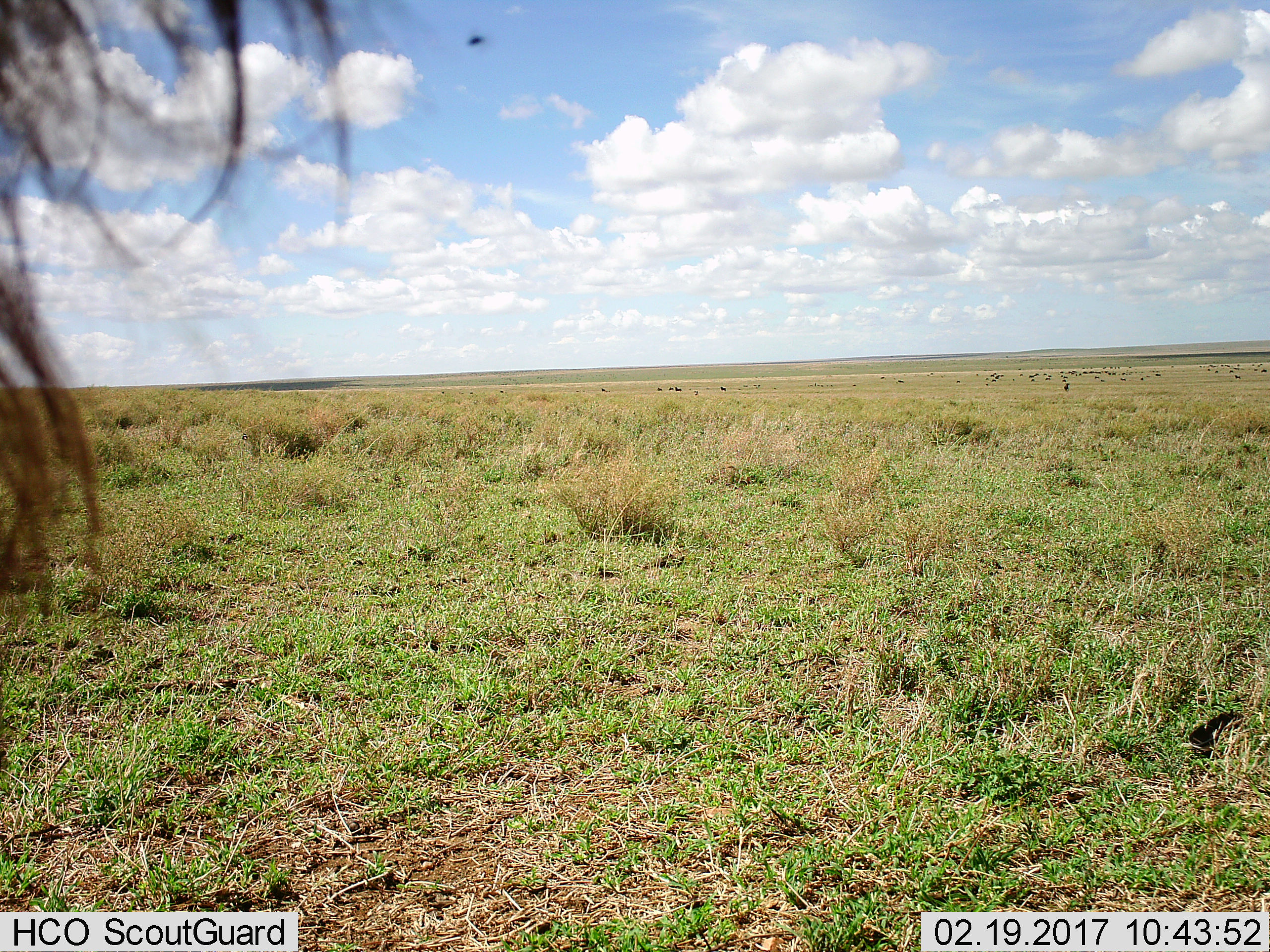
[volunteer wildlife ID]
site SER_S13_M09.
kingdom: Animalia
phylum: Chordata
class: Mammalia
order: Artiodactyla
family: Bovidae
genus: Connochaetes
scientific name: Connochaetes taurinus taurinus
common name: blue wildebeest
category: wildebeestblue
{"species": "wildebeestblue (blue wildebeest) (Connochaetes taurinus taurinus)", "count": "11-50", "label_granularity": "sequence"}